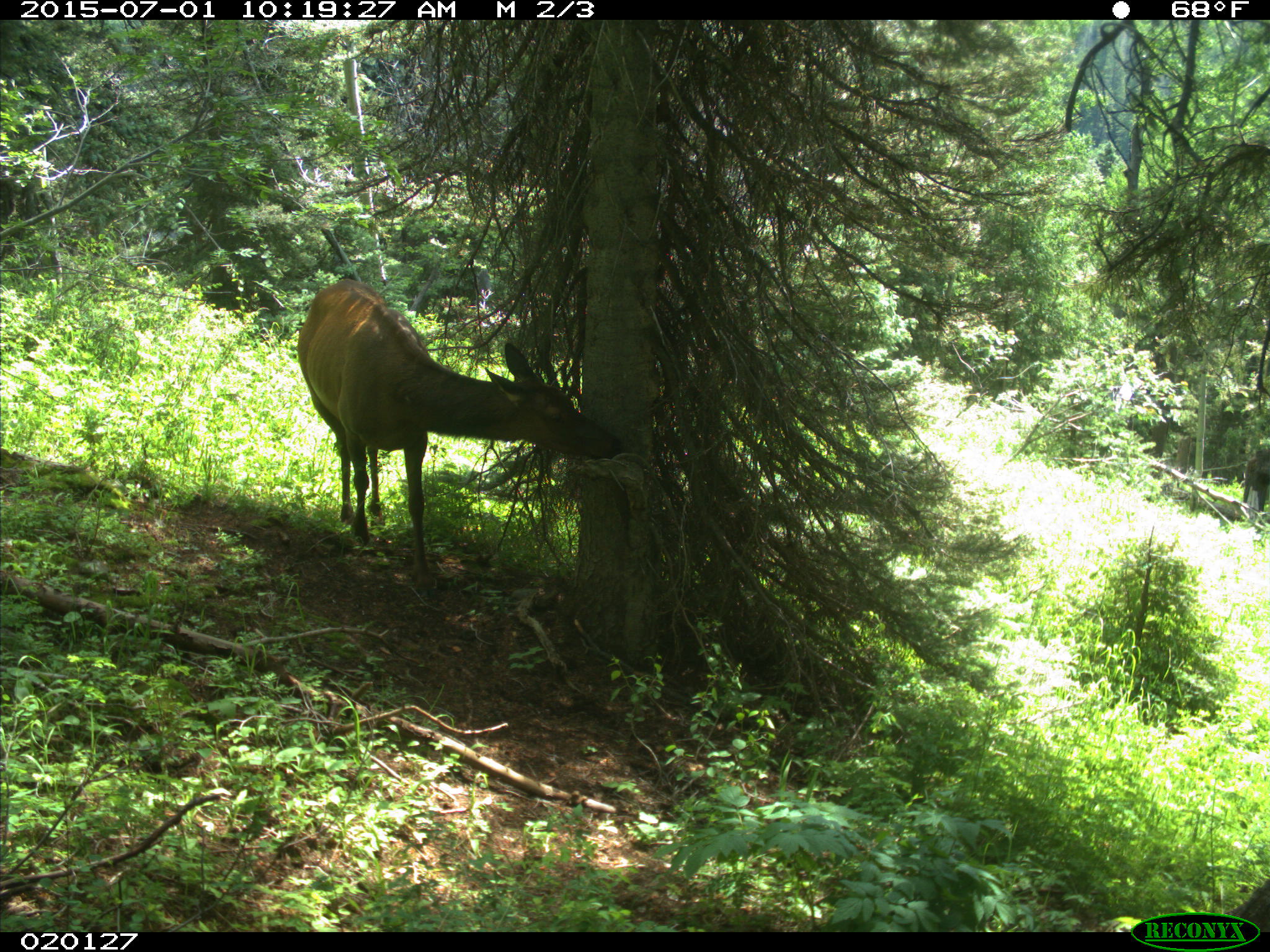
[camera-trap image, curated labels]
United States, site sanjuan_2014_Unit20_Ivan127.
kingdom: Animalia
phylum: Chordata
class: Mammalia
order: Artiodactyla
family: Cervidae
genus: Cervus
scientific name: Cervus elaphus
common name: red deer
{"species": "Cervus elaphus (red deer)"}